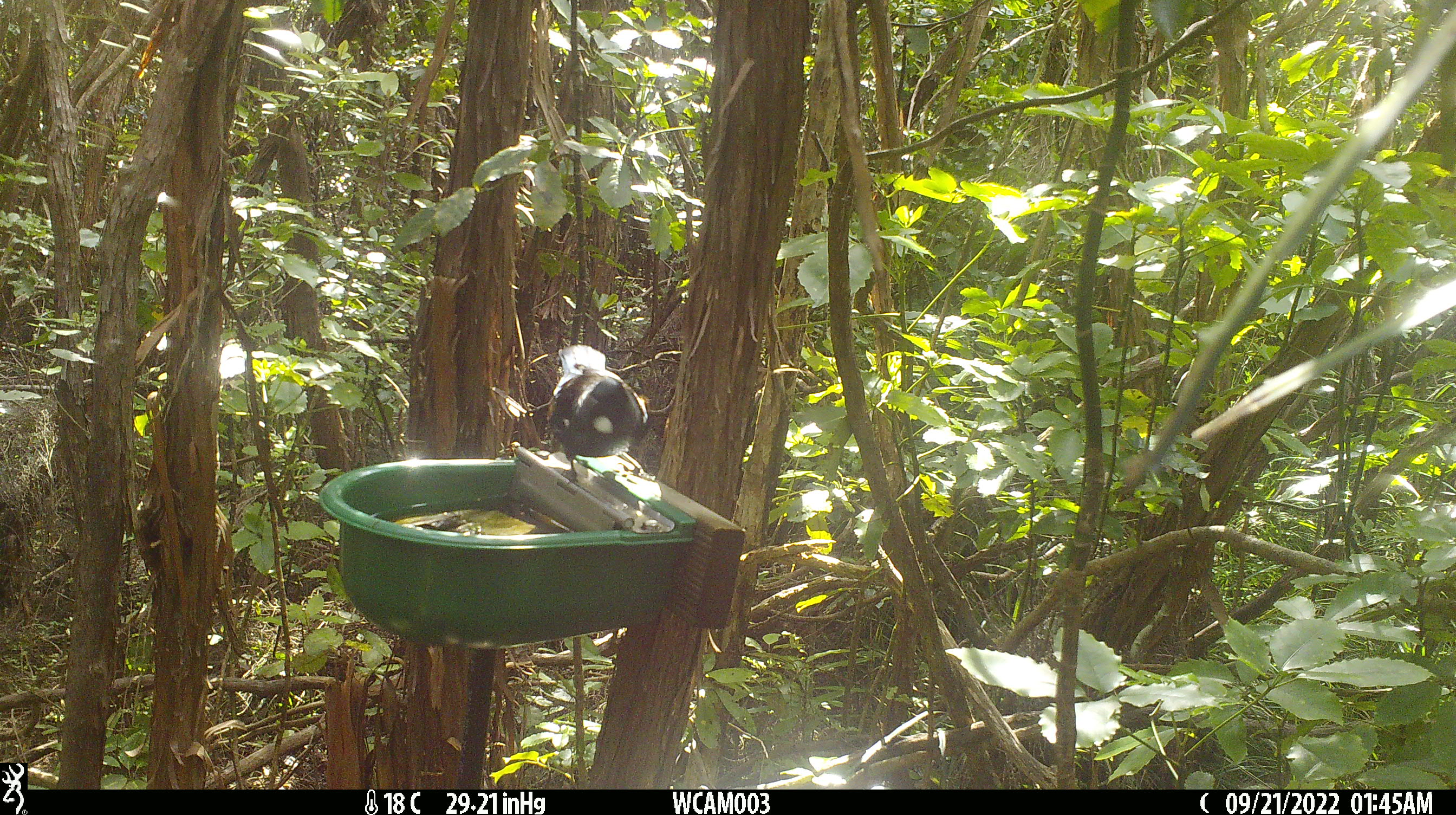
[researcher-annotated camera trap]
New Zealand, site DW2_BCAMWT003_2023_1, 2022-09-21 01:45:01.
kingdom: Animalia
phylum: Chordata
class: Aves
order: Passeriformes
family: Meliphagidae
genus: Prosthemadera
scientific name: Prosthemadera novaeseelandiae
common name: tui